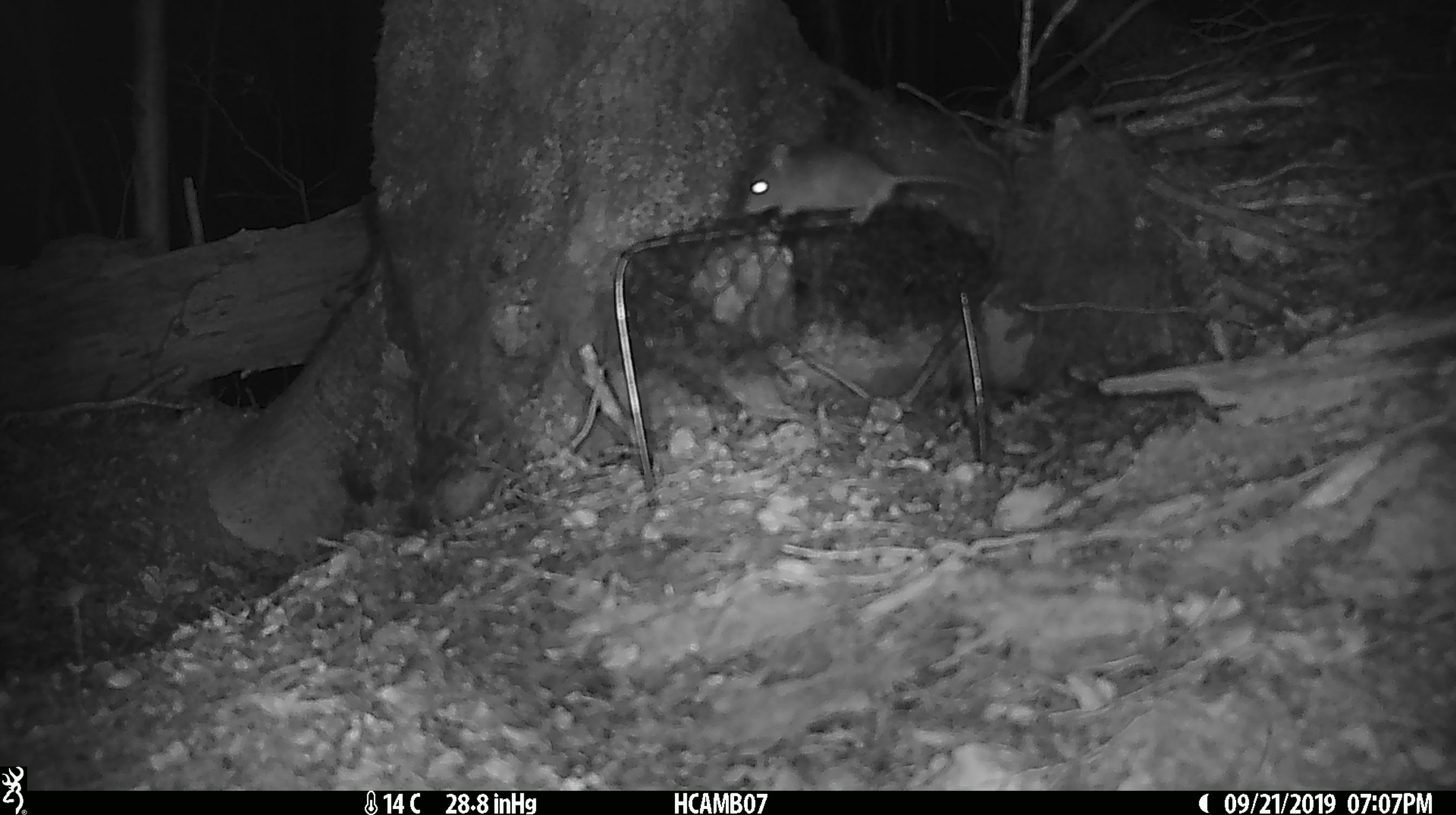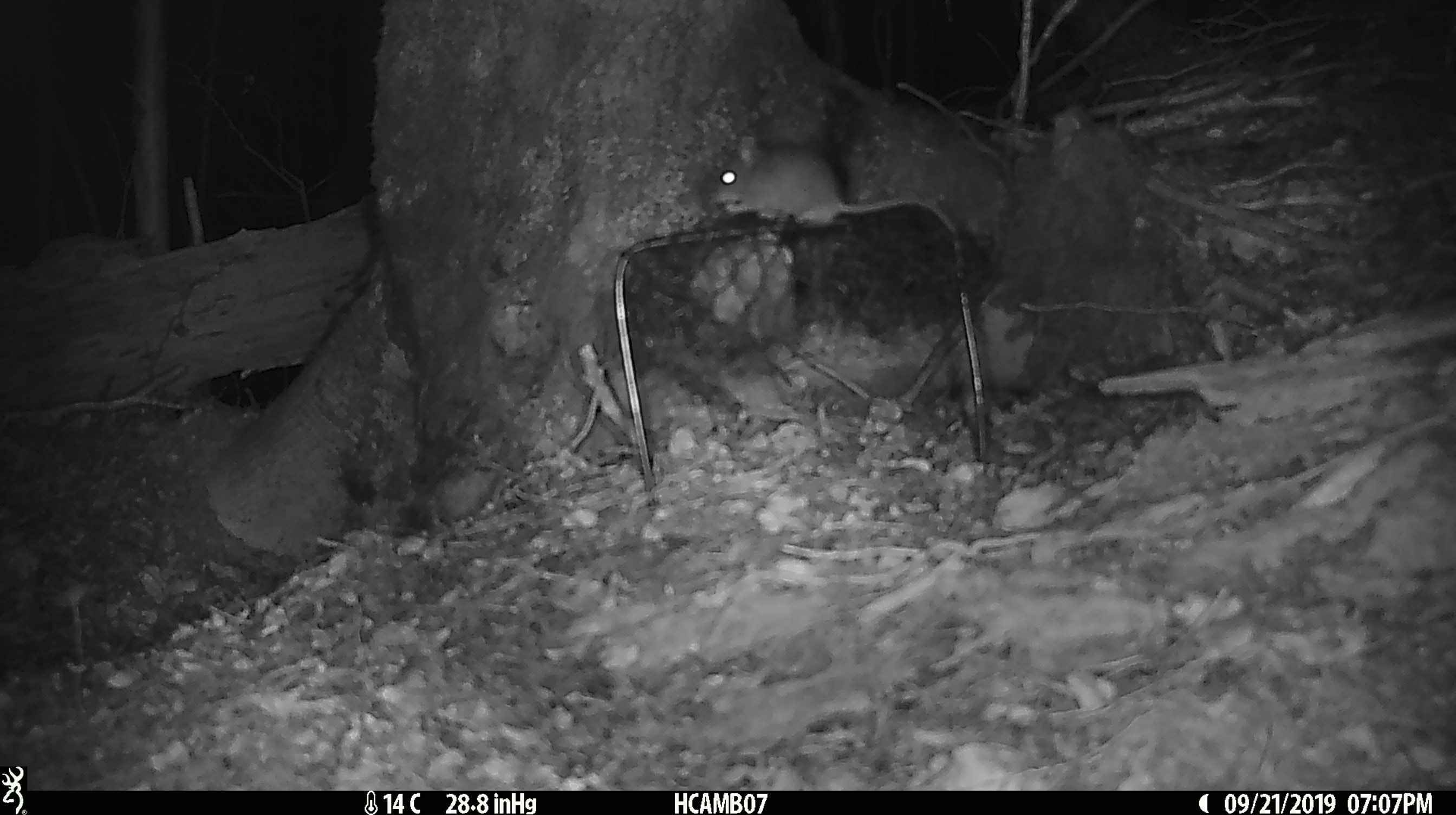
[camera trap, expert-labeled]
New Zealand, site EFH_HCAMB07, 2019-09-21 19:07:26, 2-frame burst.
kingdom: Animalia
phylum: Chordata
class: Mammalia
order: Rodentia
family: Muridae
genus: Mus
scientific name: Mus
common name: mouse